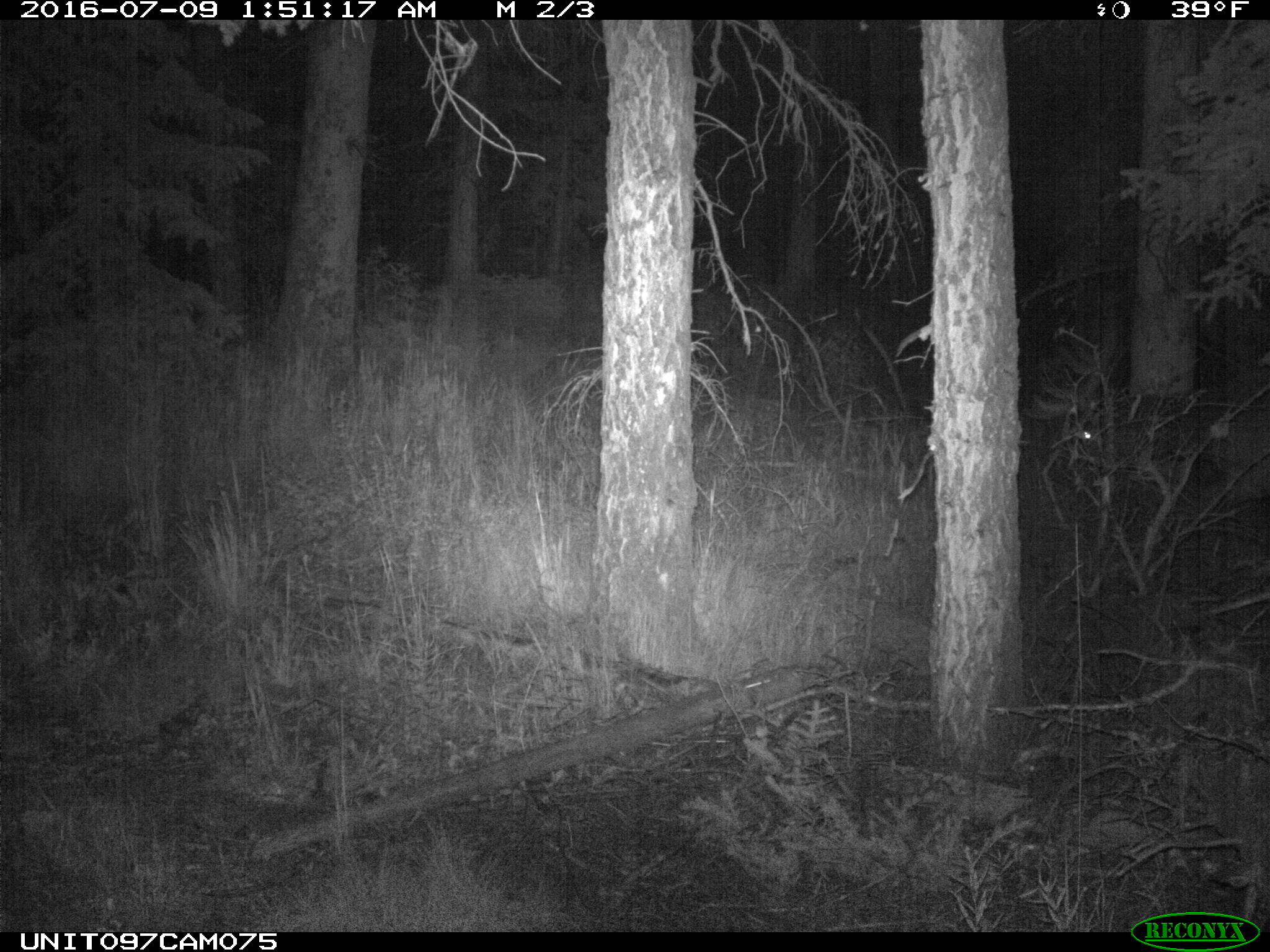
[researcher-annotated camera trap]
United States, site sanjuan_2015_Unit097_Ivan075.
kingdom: Animalia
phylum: Chordata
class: Mammalia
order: Artiodactyla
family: Cervidae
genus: Cervus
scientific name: Cervus elaphus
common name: red deer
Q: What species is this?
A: Cervus elaphus (red deer).